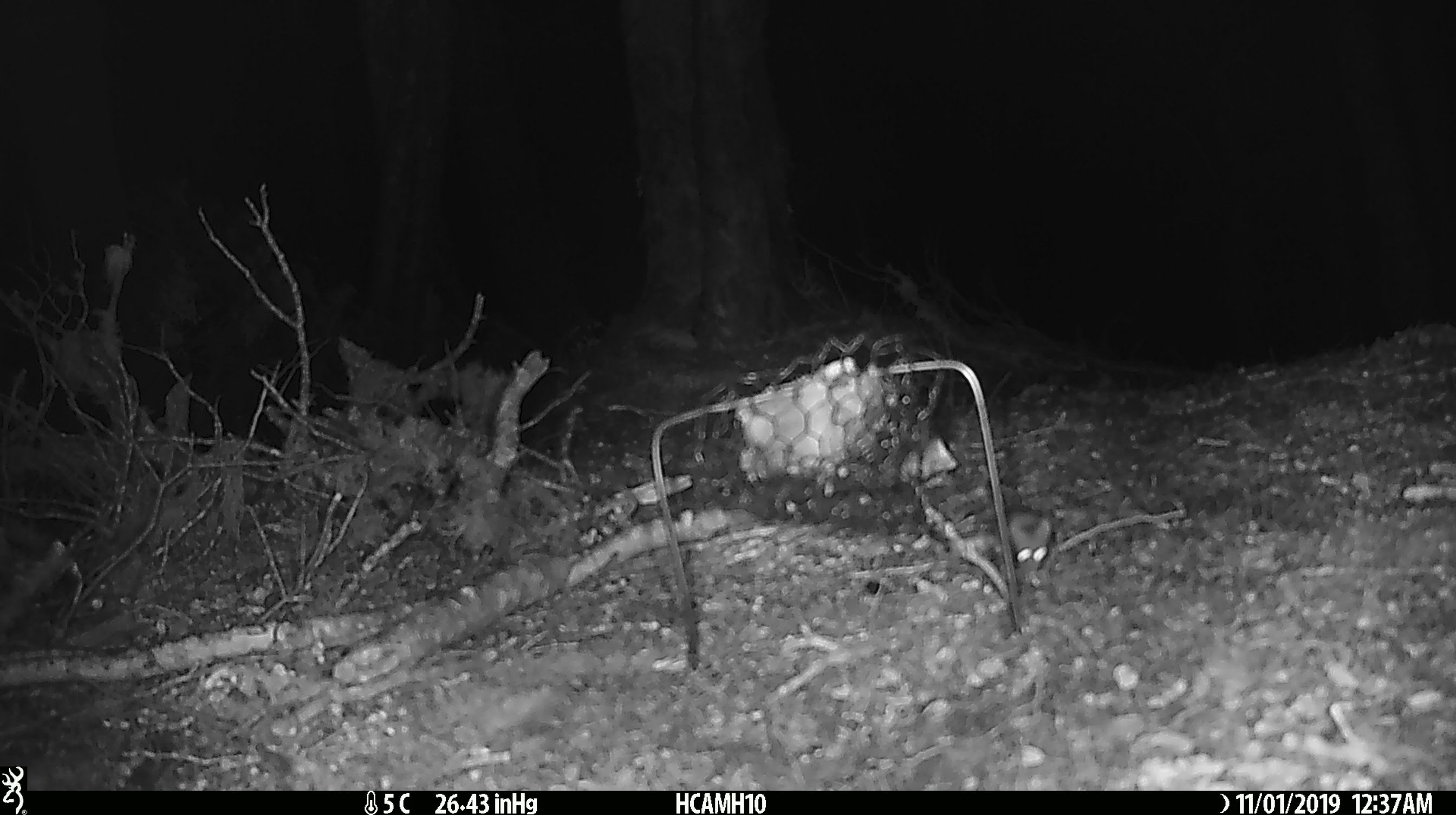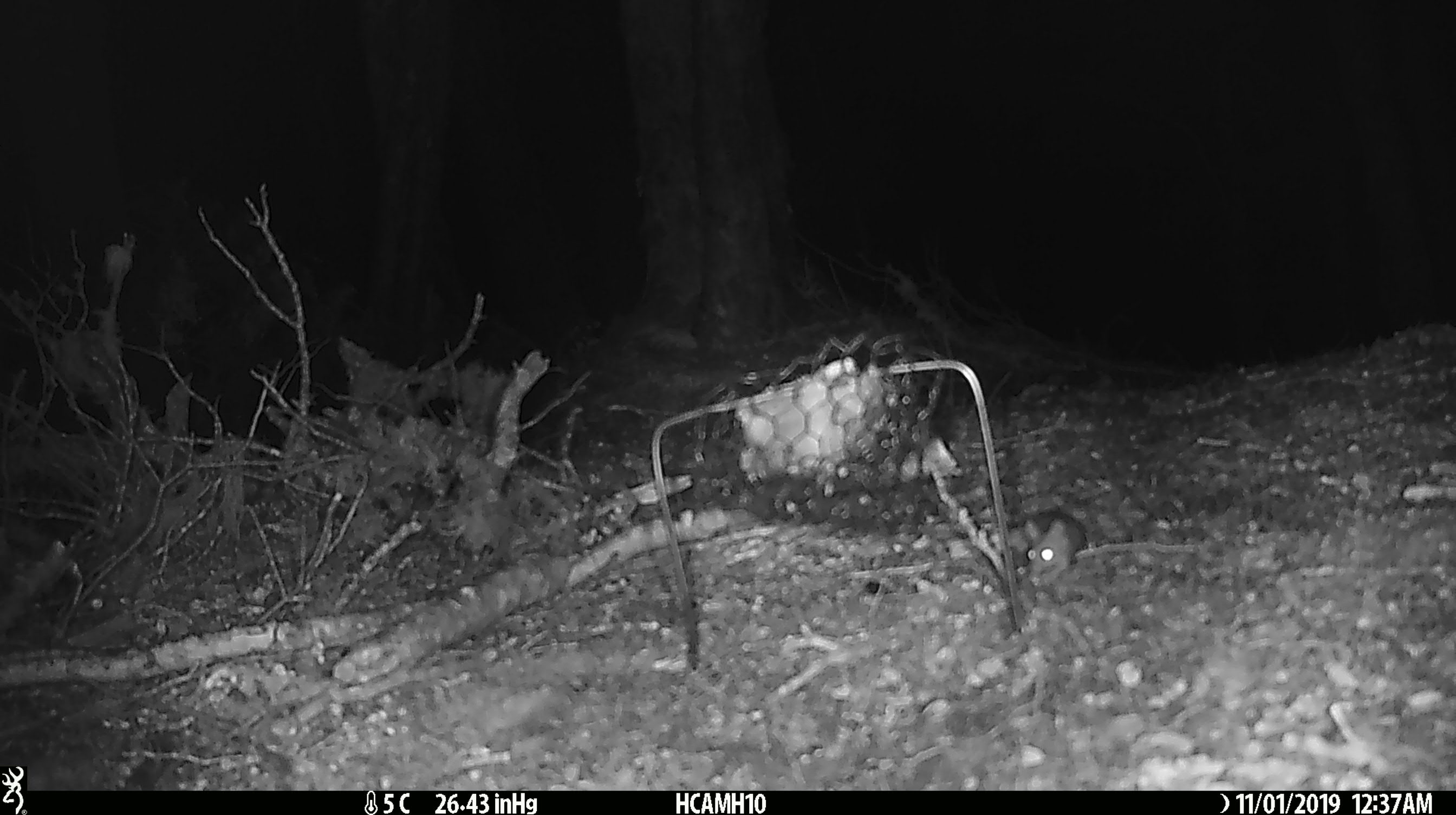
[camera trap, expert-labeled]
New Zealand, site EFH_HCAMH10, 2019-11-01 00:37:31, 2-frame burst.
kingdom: Animalia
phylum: Chordata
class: Mammalia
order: Rodentia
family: Muridae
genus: Mus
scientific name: Mus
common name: mouse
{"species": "mouse (Mus)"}